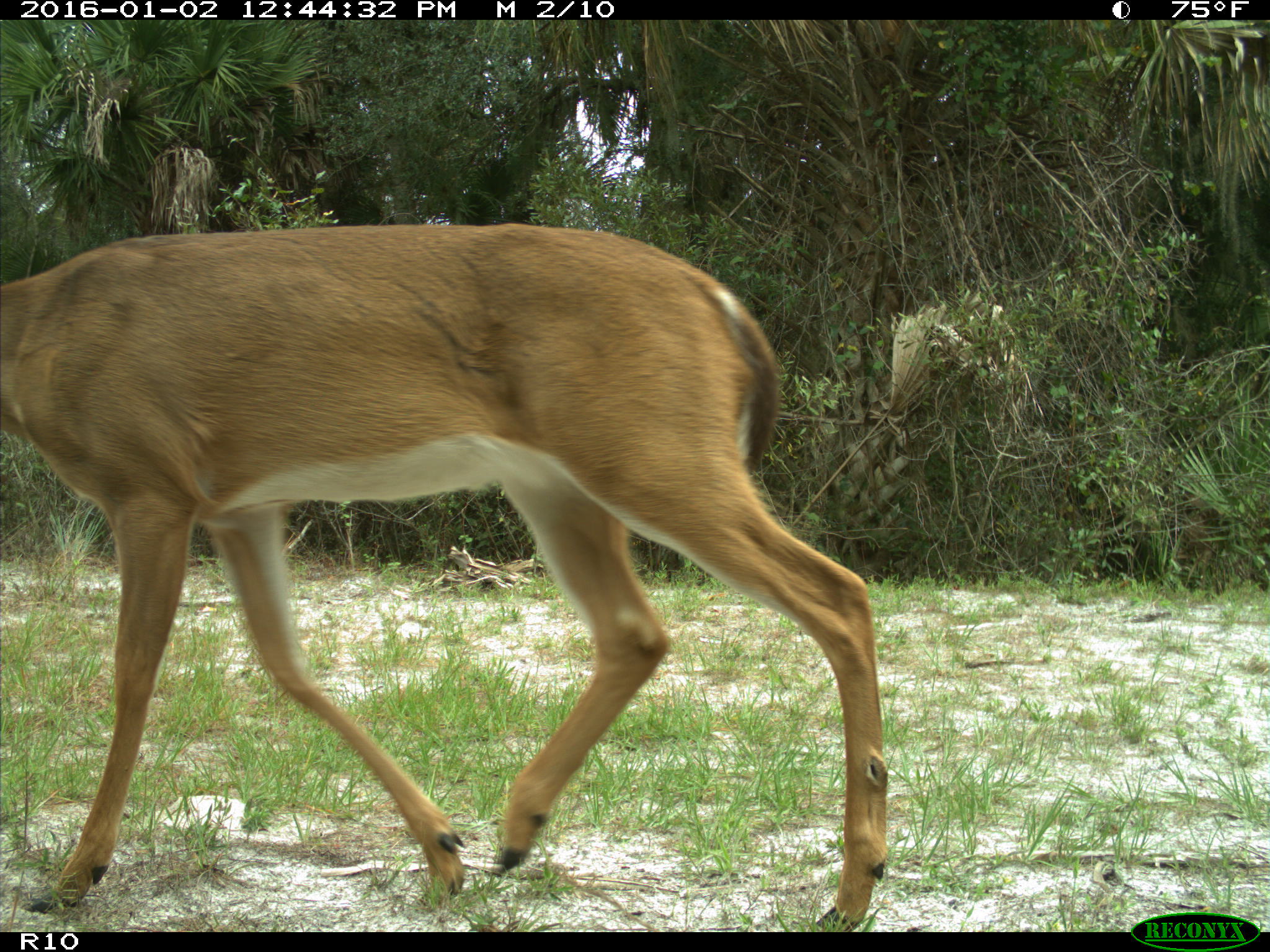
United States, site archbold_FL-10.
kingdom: Animalia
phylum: Chordata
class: Mammalia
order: Artiodactyla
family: Cervidae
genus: Odocoileus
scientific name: Odocoileus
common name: deer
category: unidentified deer